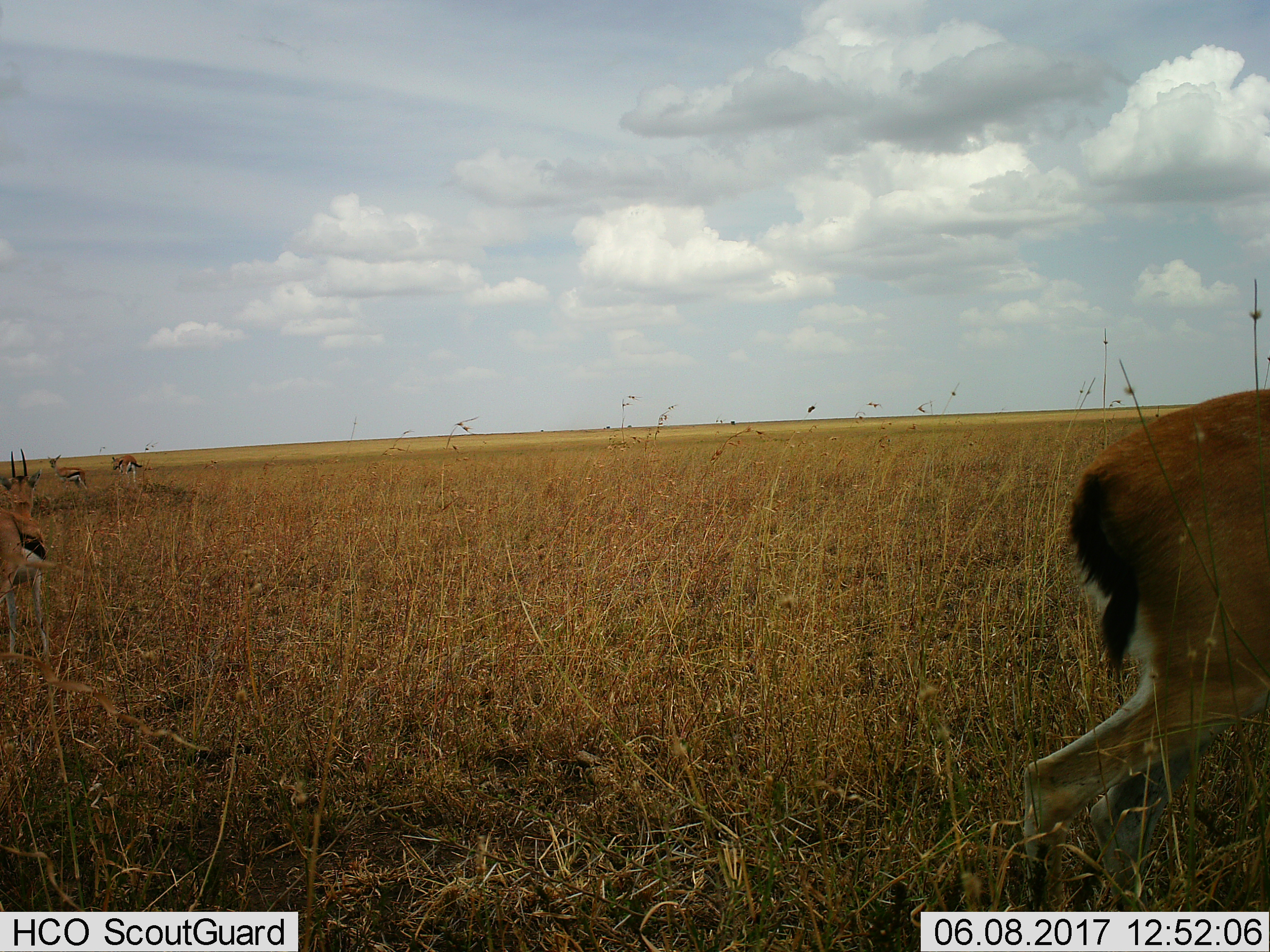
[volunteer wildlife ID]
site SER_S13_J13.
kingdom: Animalia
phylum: Chordata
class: Mammalia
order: Artiodactyla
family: Bovidae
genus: Eudorcas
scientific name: Eudorcas thomsonii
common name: thomson's gazelle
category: gazellethomsons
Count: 4.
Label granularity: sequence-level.